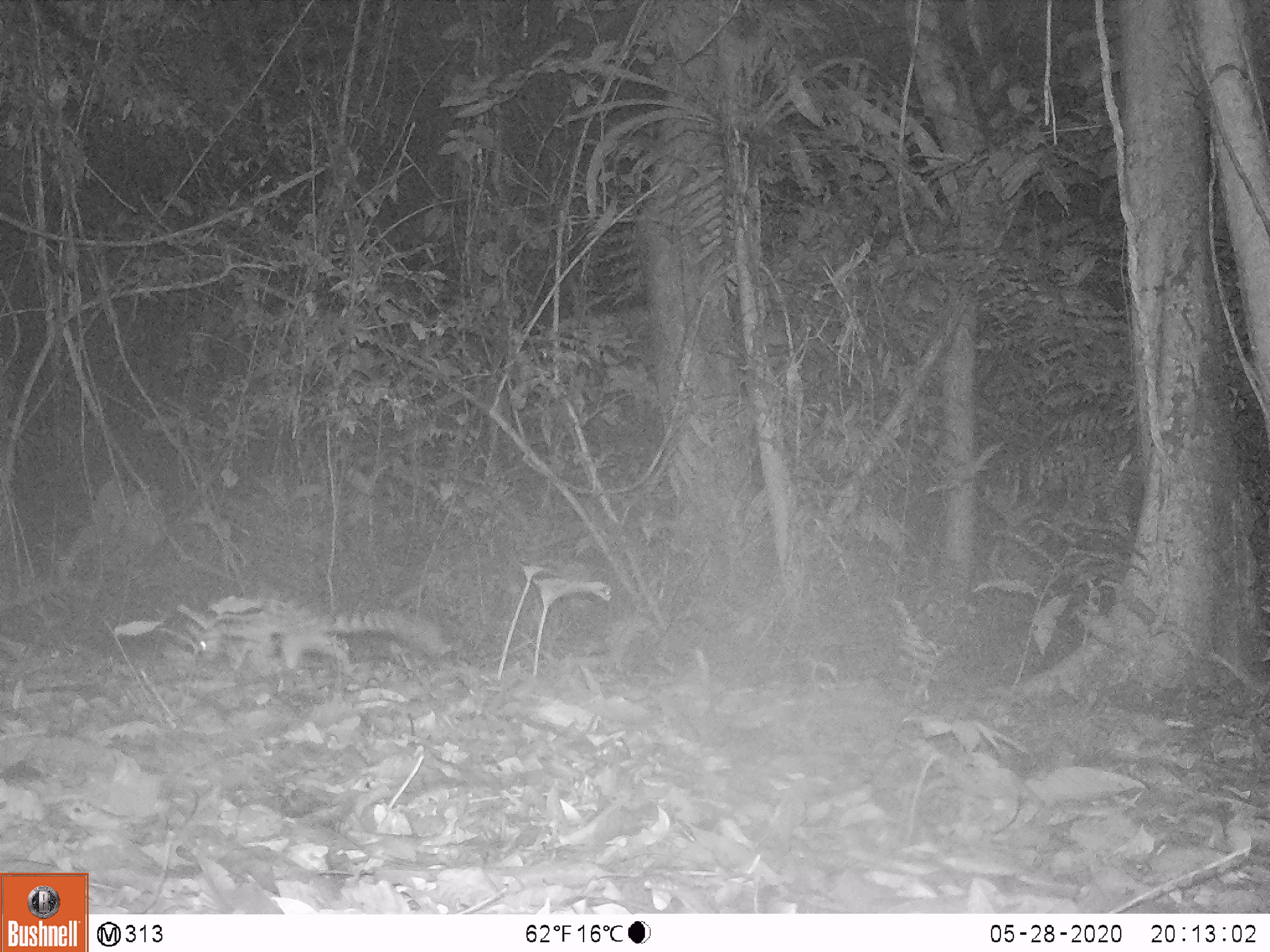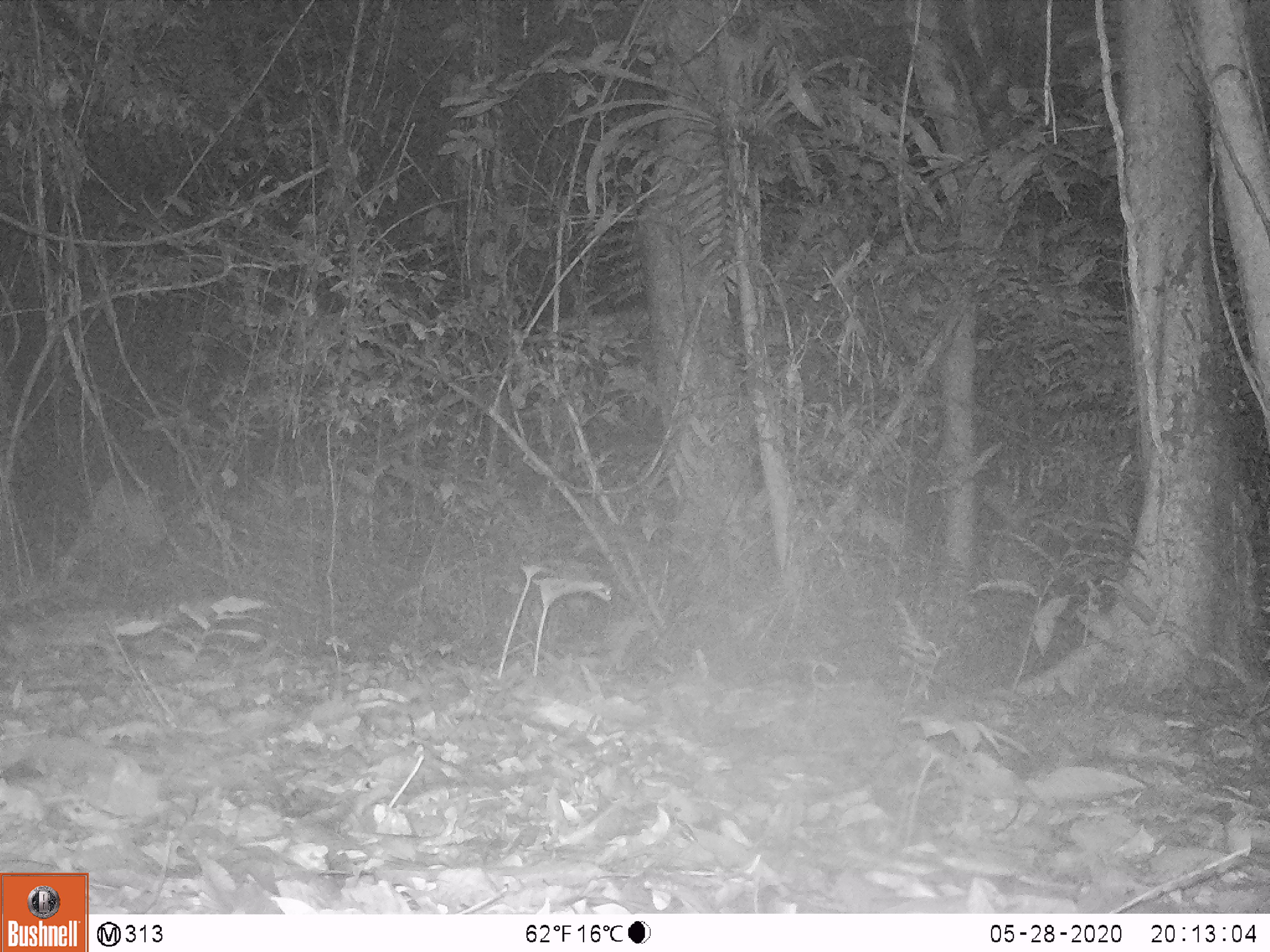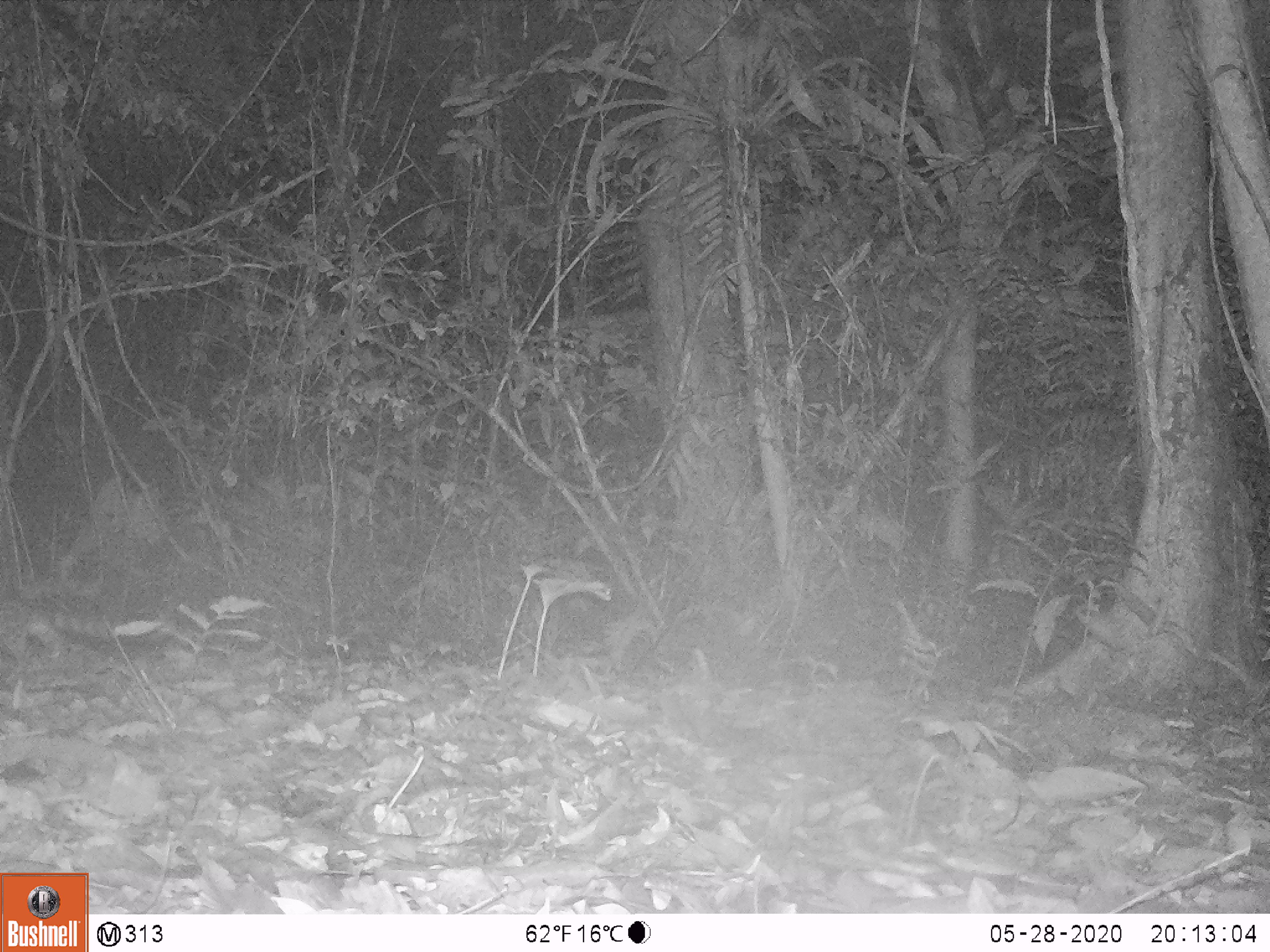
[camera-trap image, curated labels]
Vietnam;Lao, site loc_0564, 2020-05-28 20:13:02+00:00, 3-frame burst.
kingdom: Animalia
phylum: Chordata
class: Mammalia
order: Carnivora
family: Prionodontidae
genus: Prionodon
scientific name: Prionodon pardicolor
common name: spotted linsang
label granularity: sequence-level